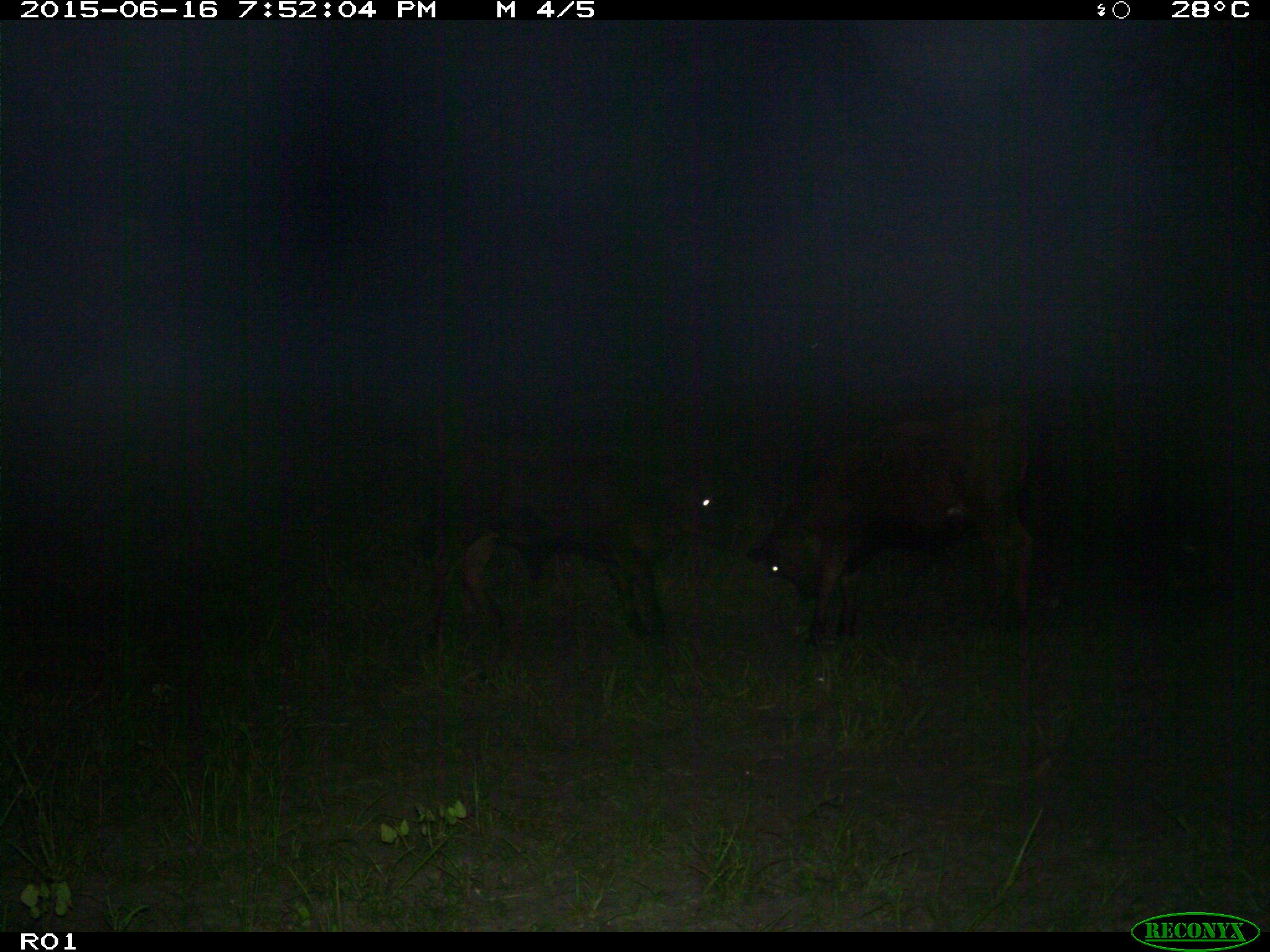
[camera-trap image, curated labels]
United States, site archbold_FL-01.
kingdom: Animalia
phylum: Chordata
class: Mammalia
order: Artiodactyla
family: Bovidae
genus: Bos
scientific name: Bos taurus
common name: domestic cow